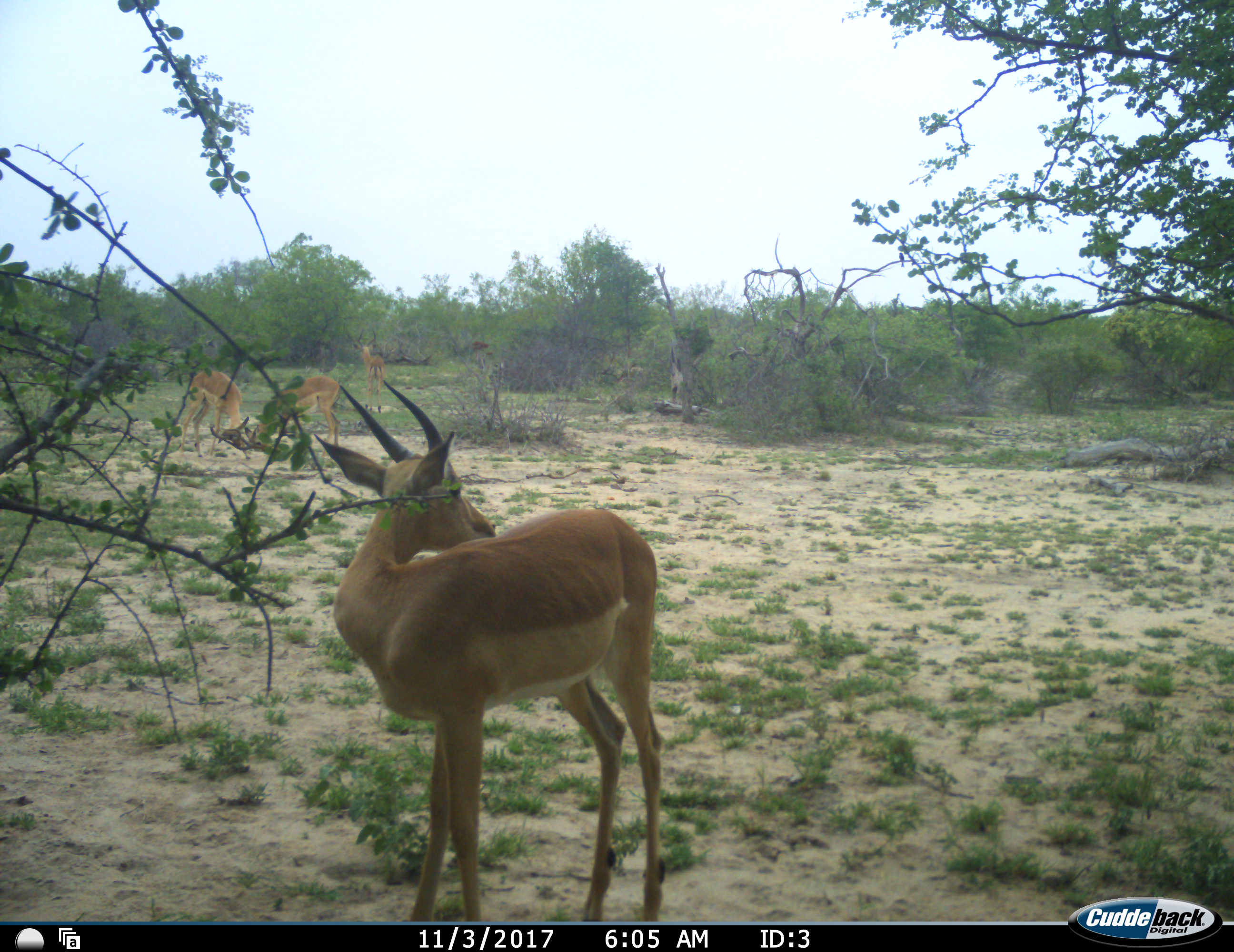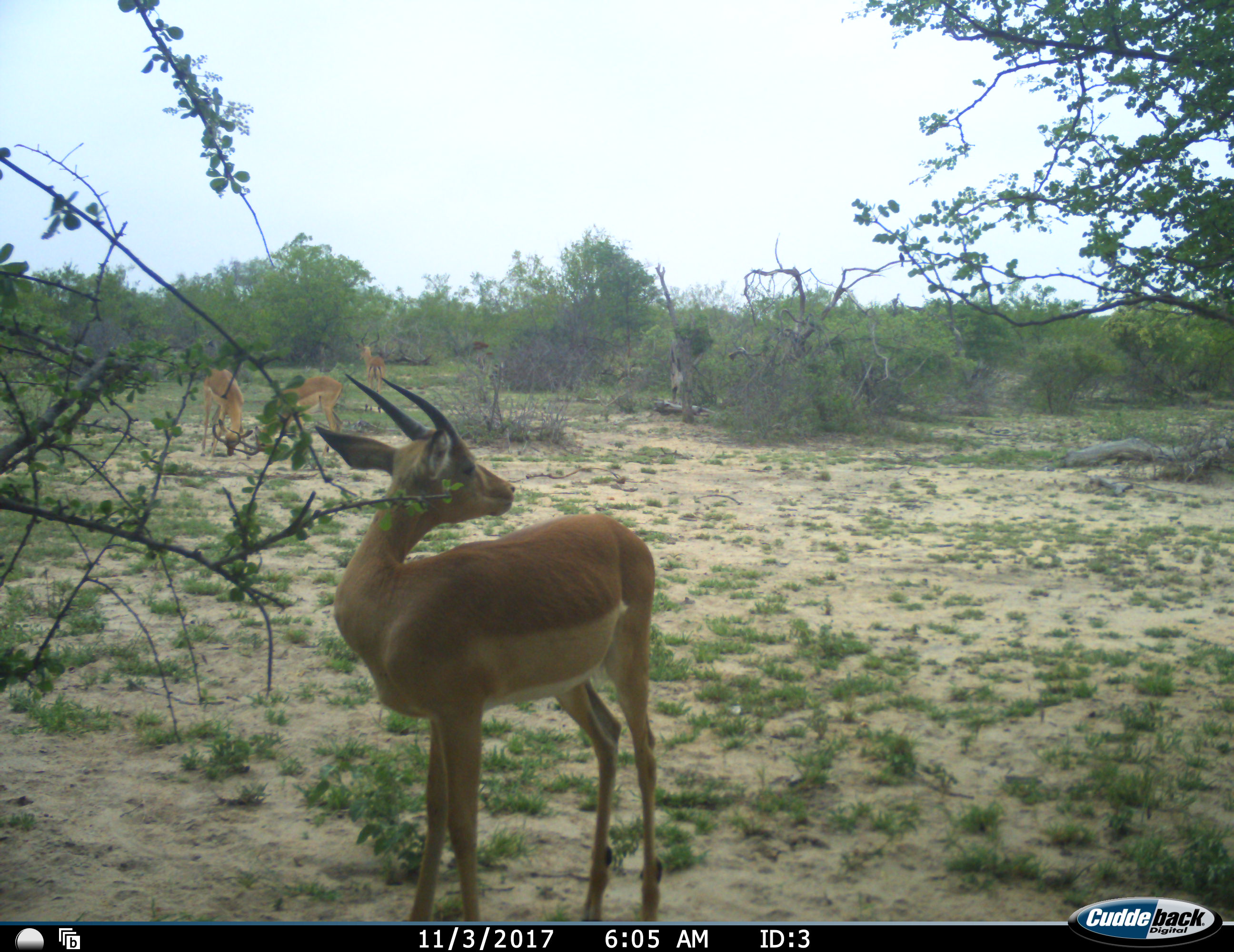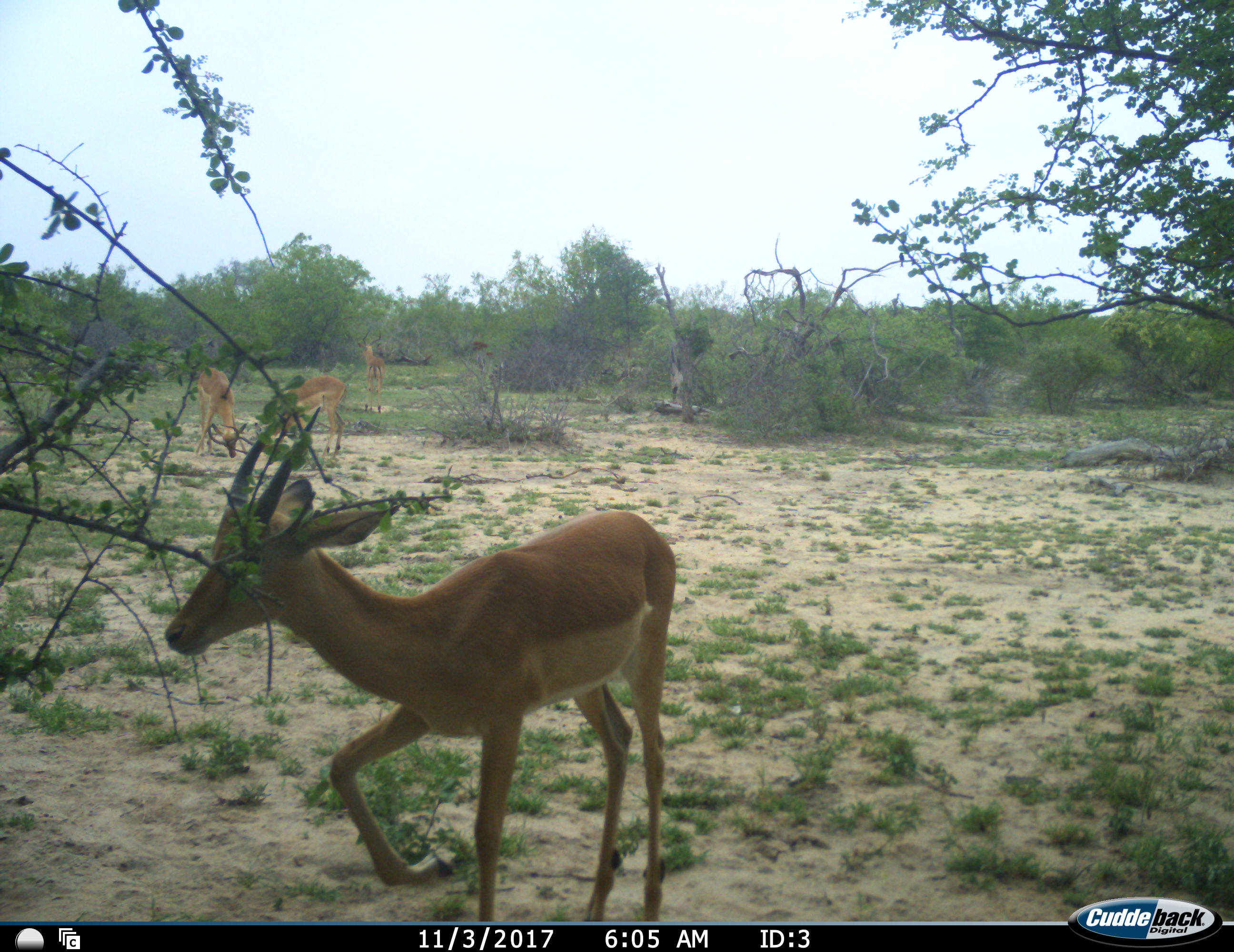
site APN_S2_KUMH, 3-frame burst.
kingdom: Animalia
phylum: Chordata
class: Mammalia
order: Artiodactyla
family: Bovidae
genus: Aepyceros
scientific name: Aepyceros melampus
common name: impala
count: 4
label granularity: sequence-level